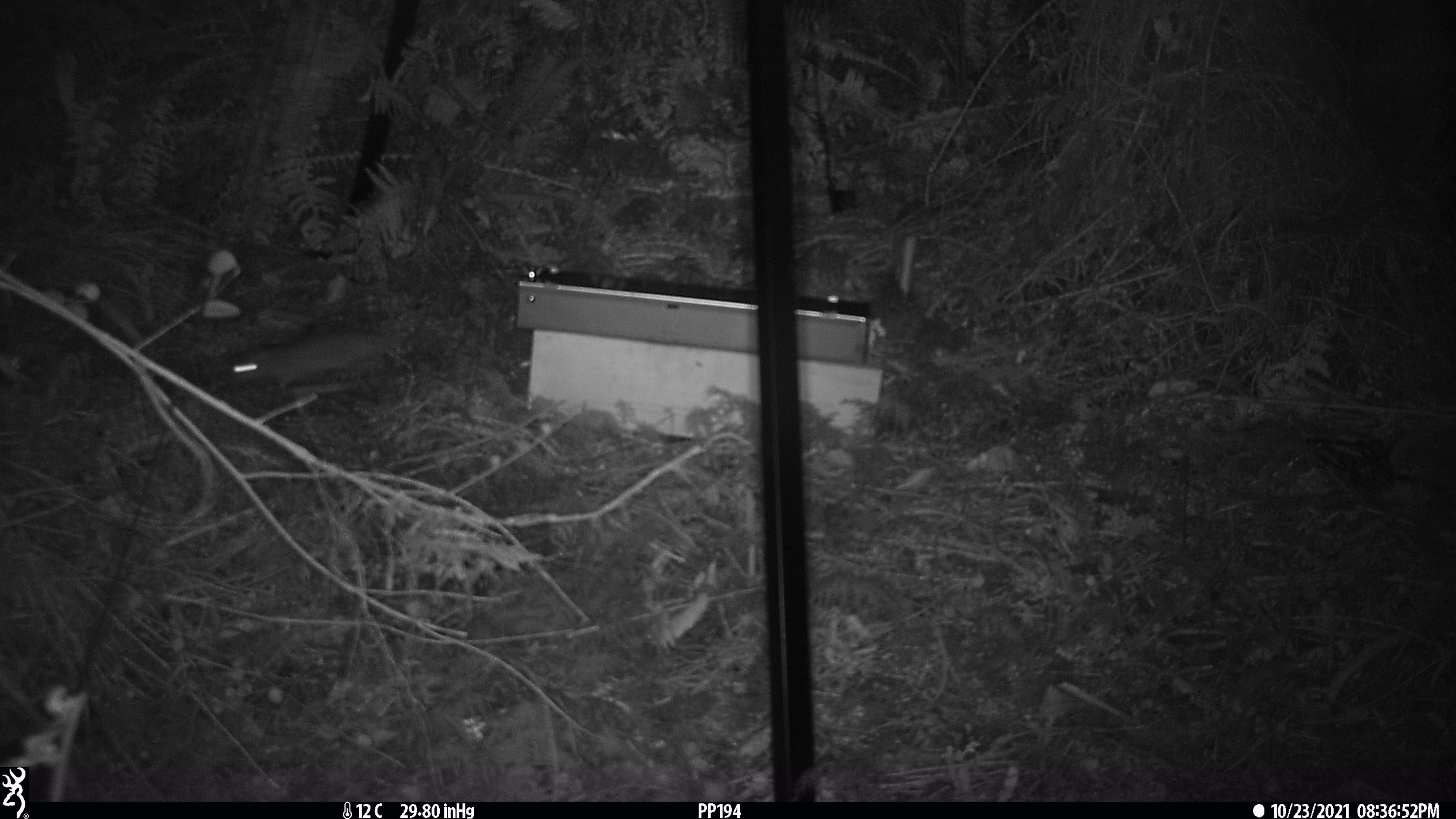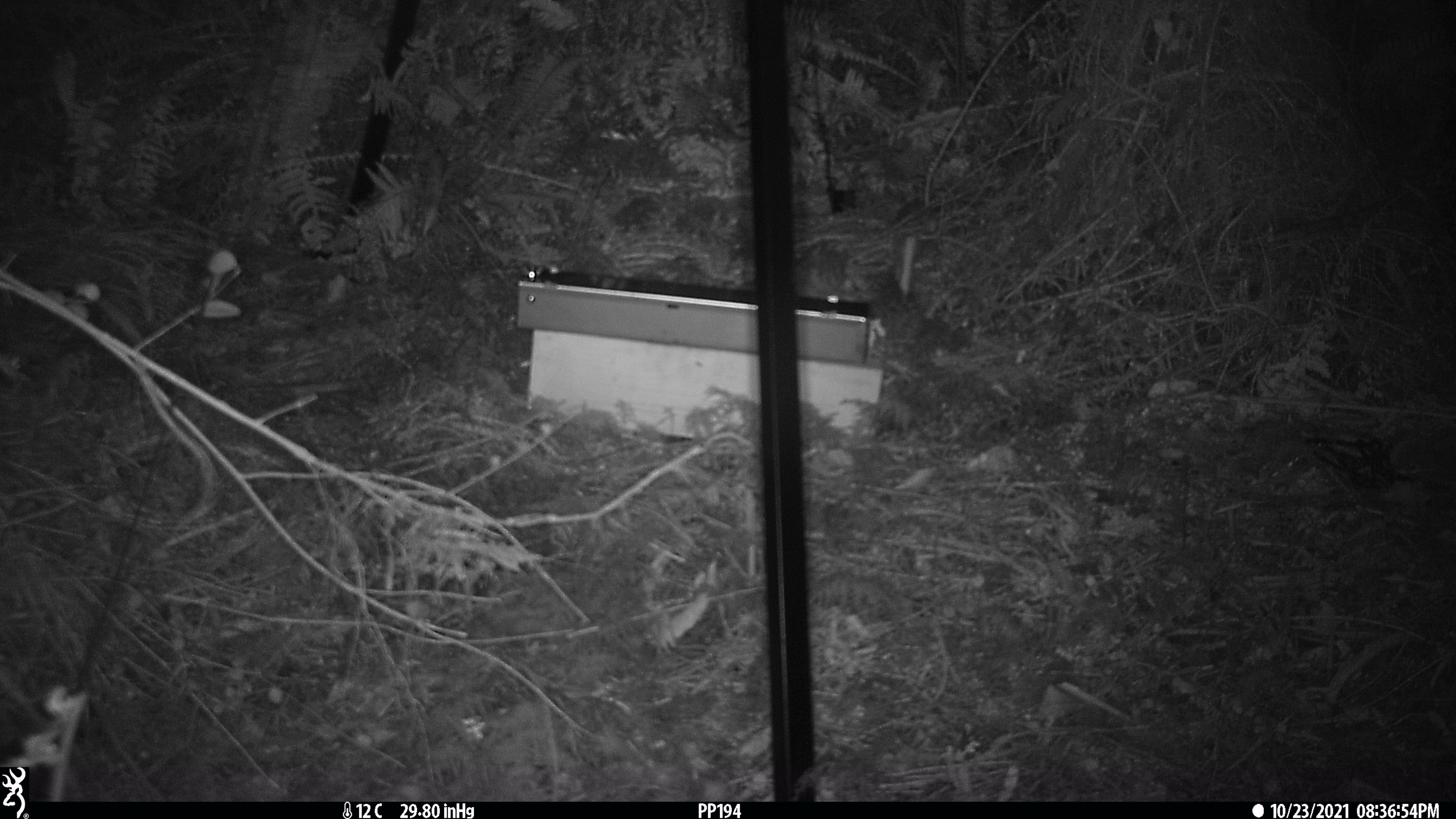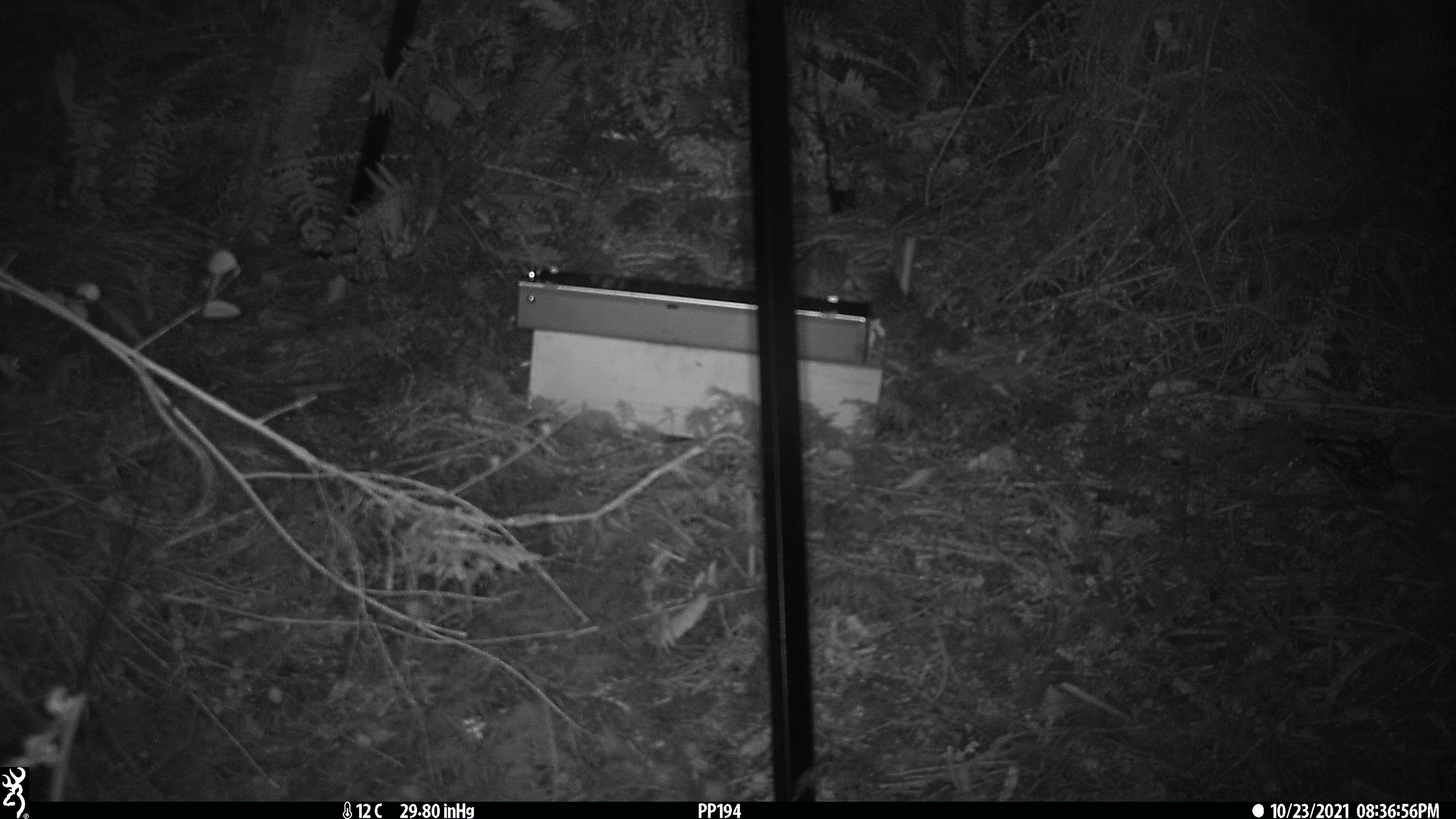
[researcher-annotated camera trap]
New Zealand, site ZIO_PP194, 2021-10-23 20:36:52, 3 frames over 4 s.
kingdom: Animalia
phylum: Chordata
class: Mammalia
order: Rodentia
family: Muridae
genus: Rattus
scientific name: Rattus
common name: rat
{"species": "rat (Rattus)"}